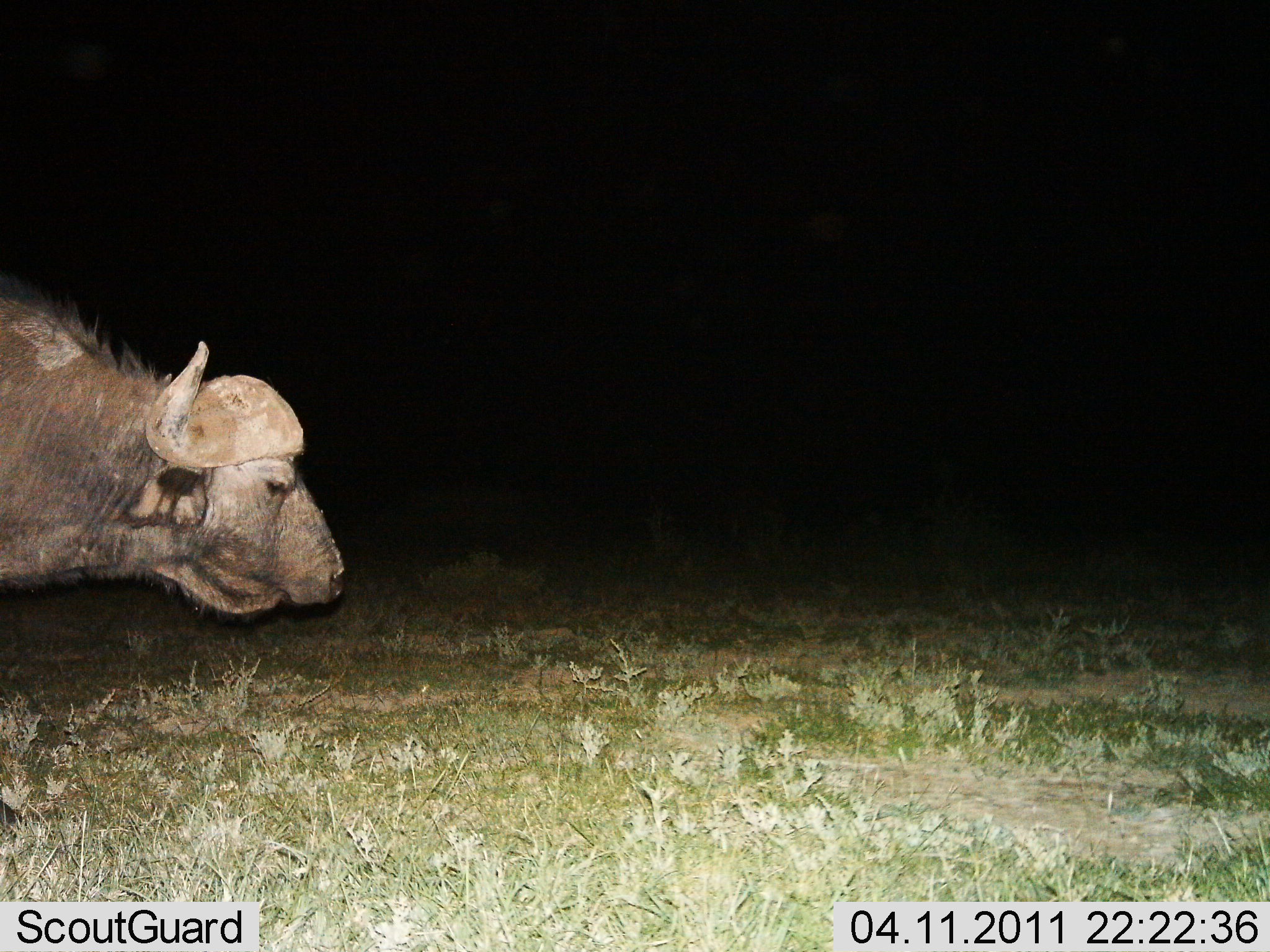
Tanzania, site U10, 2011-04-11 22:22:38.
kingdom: Animalia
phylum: Chordata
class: Mammalia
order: Artiodactyla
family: Bovidae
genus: Syncerus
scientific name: Syncerus caffer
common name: cape buffalo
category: buffalo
Buffalo (cape buffalo) (Syncerus caffer), count 1. Behavior (volunteer vote fractions): standing 45%, resting 0%, moving 64%, interacting 0%. Young present (vote fraction): 0%. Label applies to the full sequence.